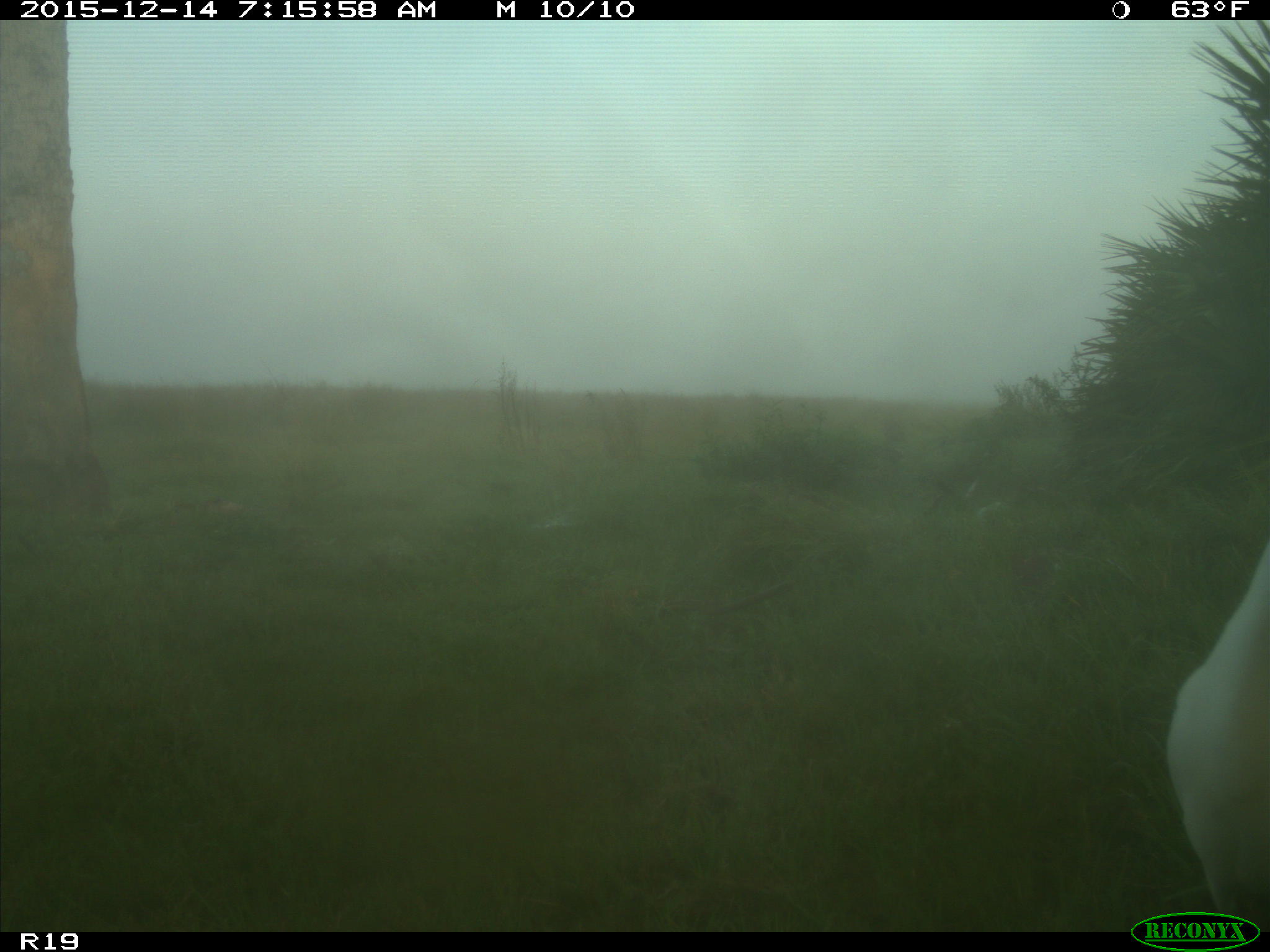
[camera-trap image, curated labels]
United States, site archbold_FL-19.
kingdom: Animalia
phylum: Chordata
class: Mammalia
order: Artiodactyla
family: Bovidae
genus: Bos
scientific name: Bos taurus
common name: domestic cow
Bos taurus (domestic cow).